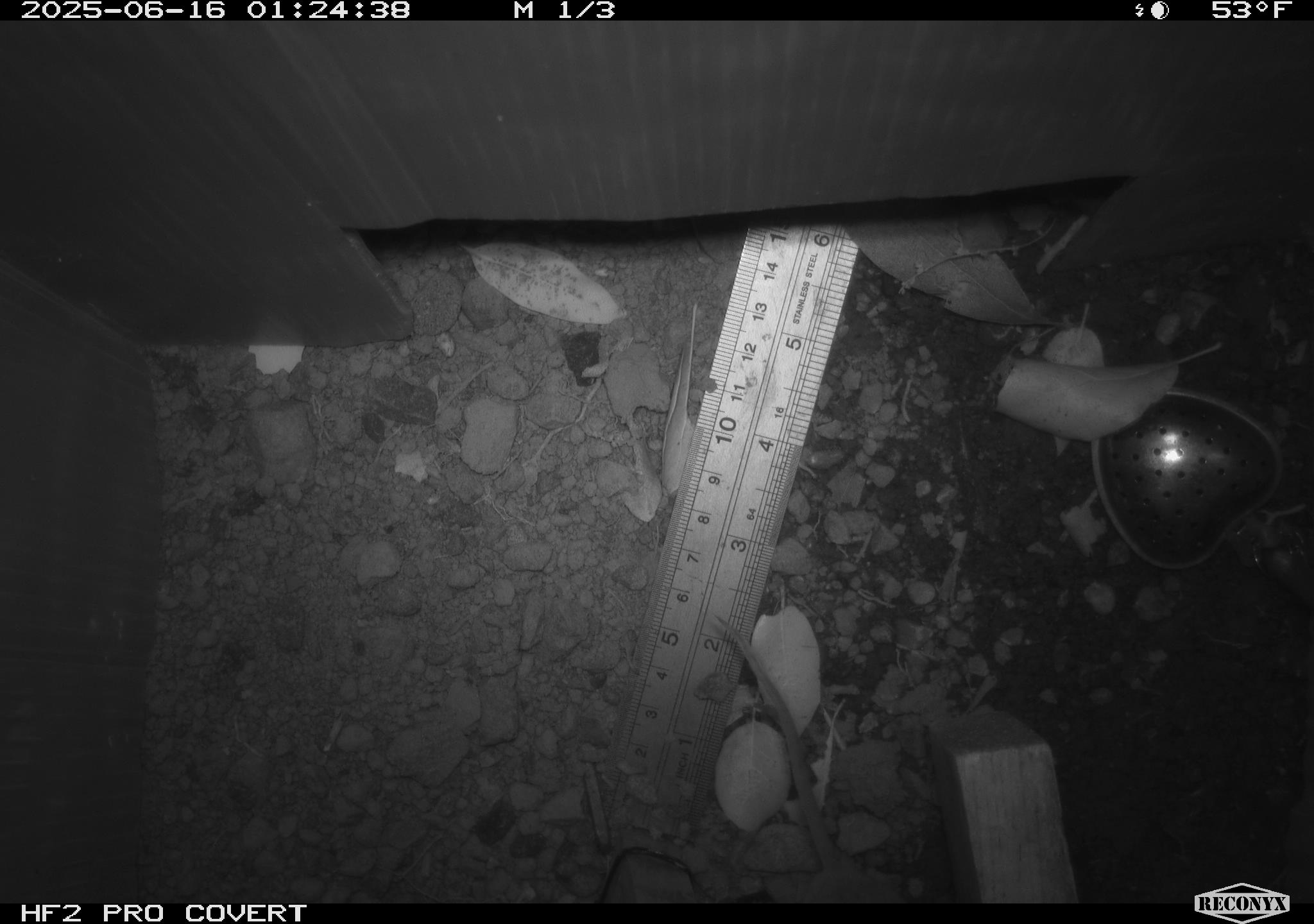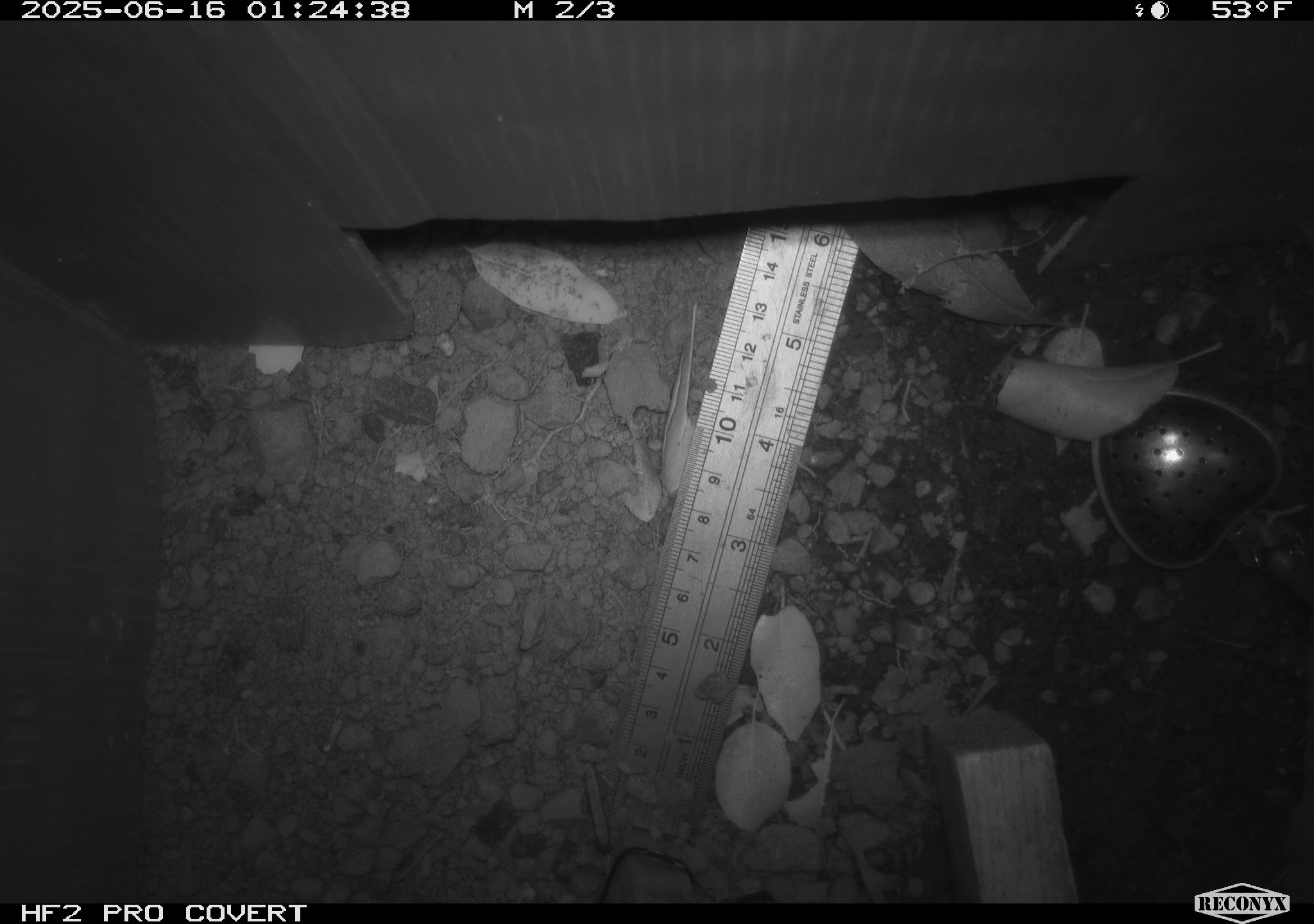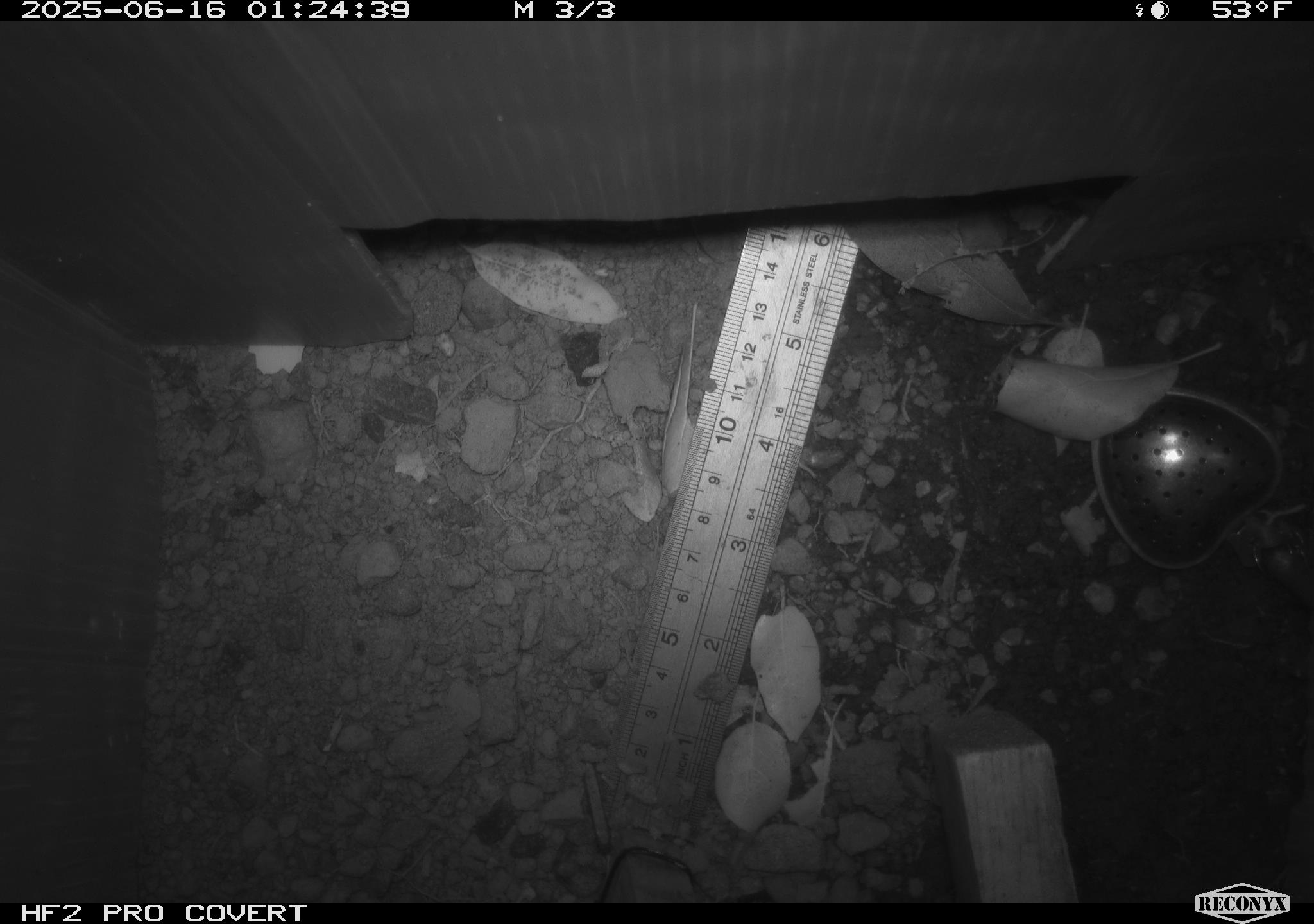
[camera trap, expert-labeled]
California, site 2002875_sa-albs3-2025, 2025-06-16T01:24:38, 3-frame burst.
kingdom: Animalia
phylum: Chordata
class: Mammalia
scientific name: Mammalia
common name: small mammal